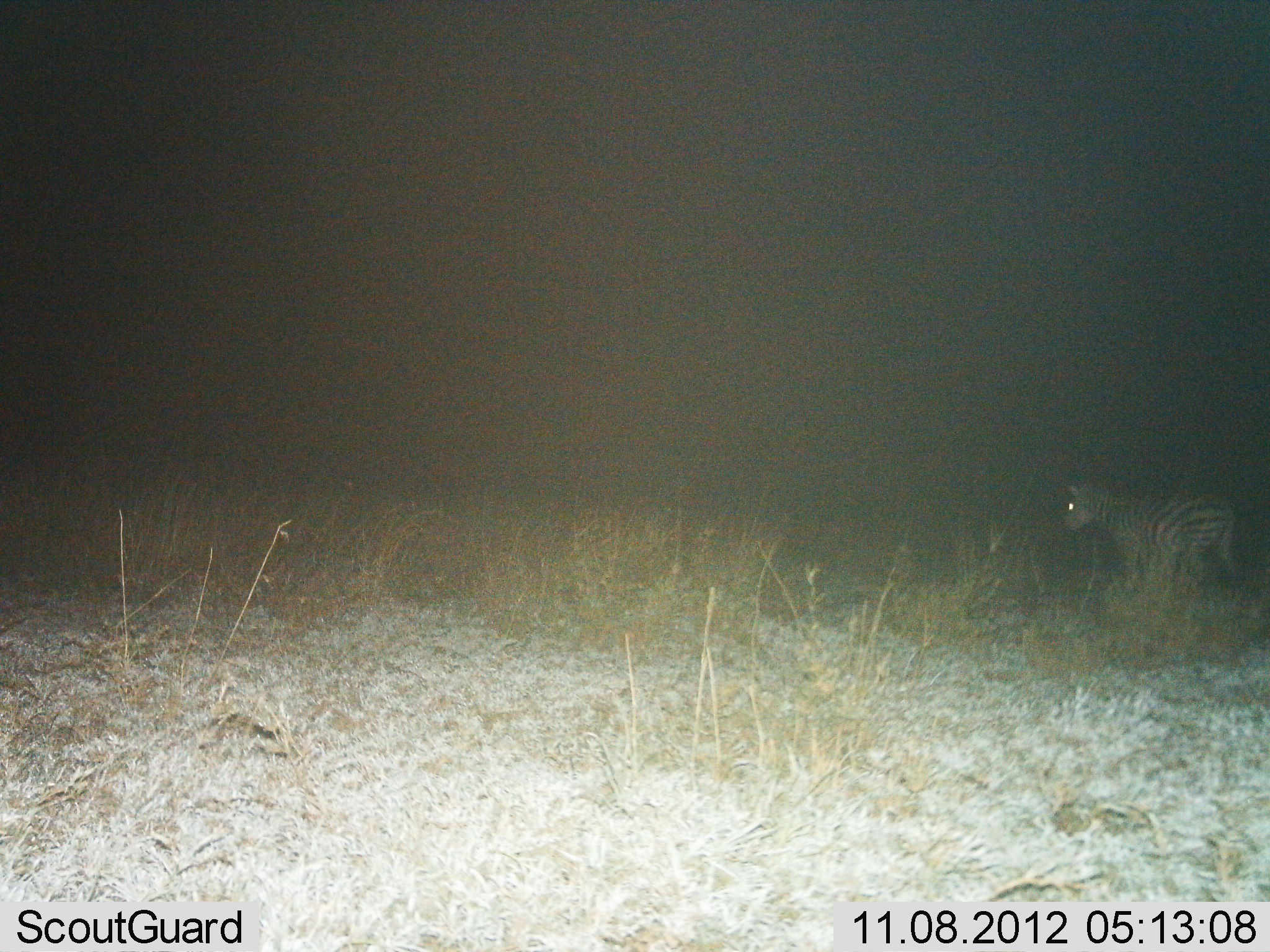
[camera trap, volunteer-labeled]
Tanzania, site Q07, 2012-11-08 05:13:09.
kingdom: Animalia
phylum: Chordata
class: Mammalia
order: Perissodactyla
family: Equidae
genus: Equus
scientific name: Equus quagga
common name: plains zebra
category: zebra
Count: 1.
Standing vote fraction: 70%.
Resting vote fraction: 10%.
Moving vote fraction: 30%.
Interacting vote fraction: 0%.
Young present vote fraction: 0%.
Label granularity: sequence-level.